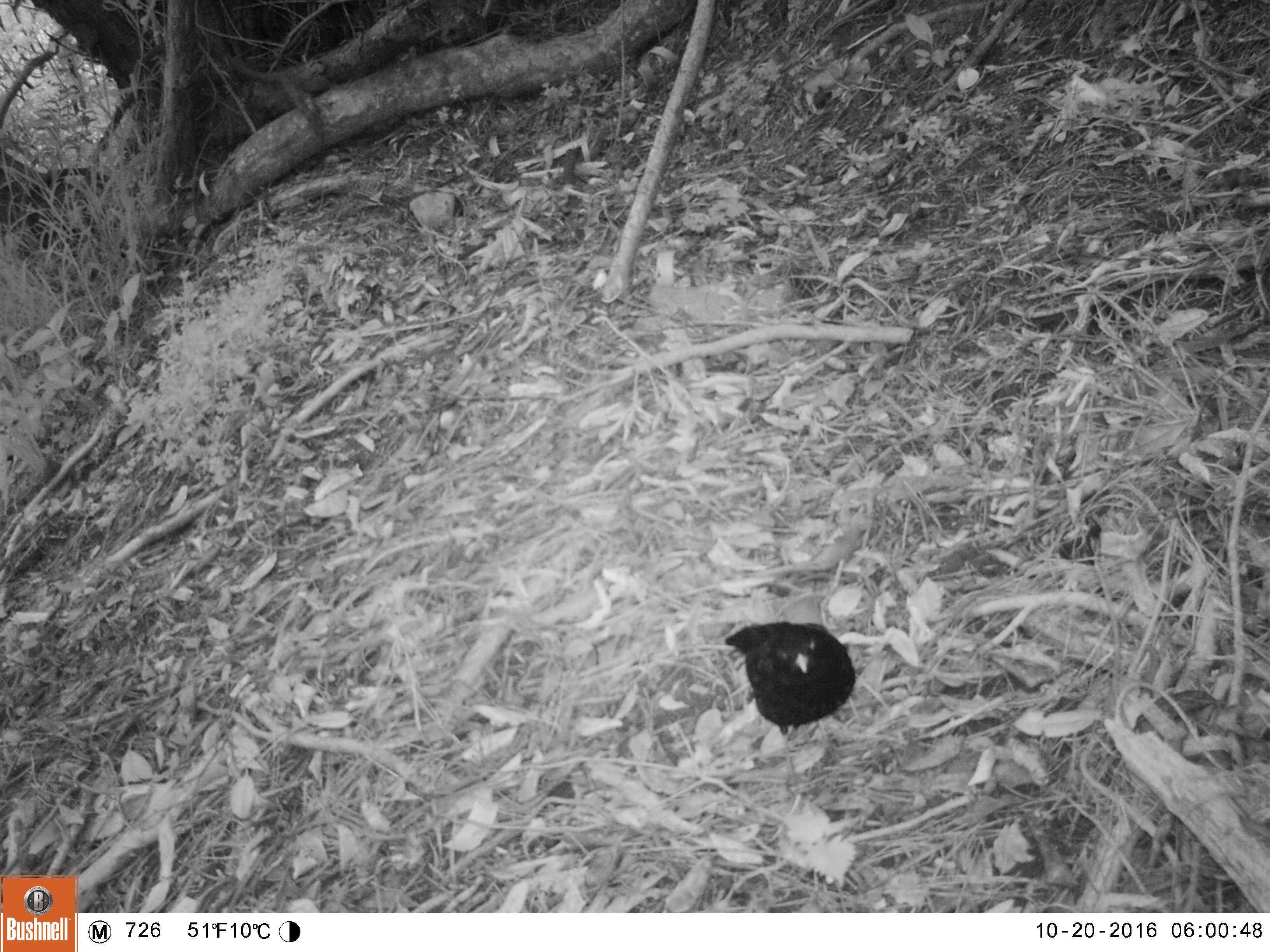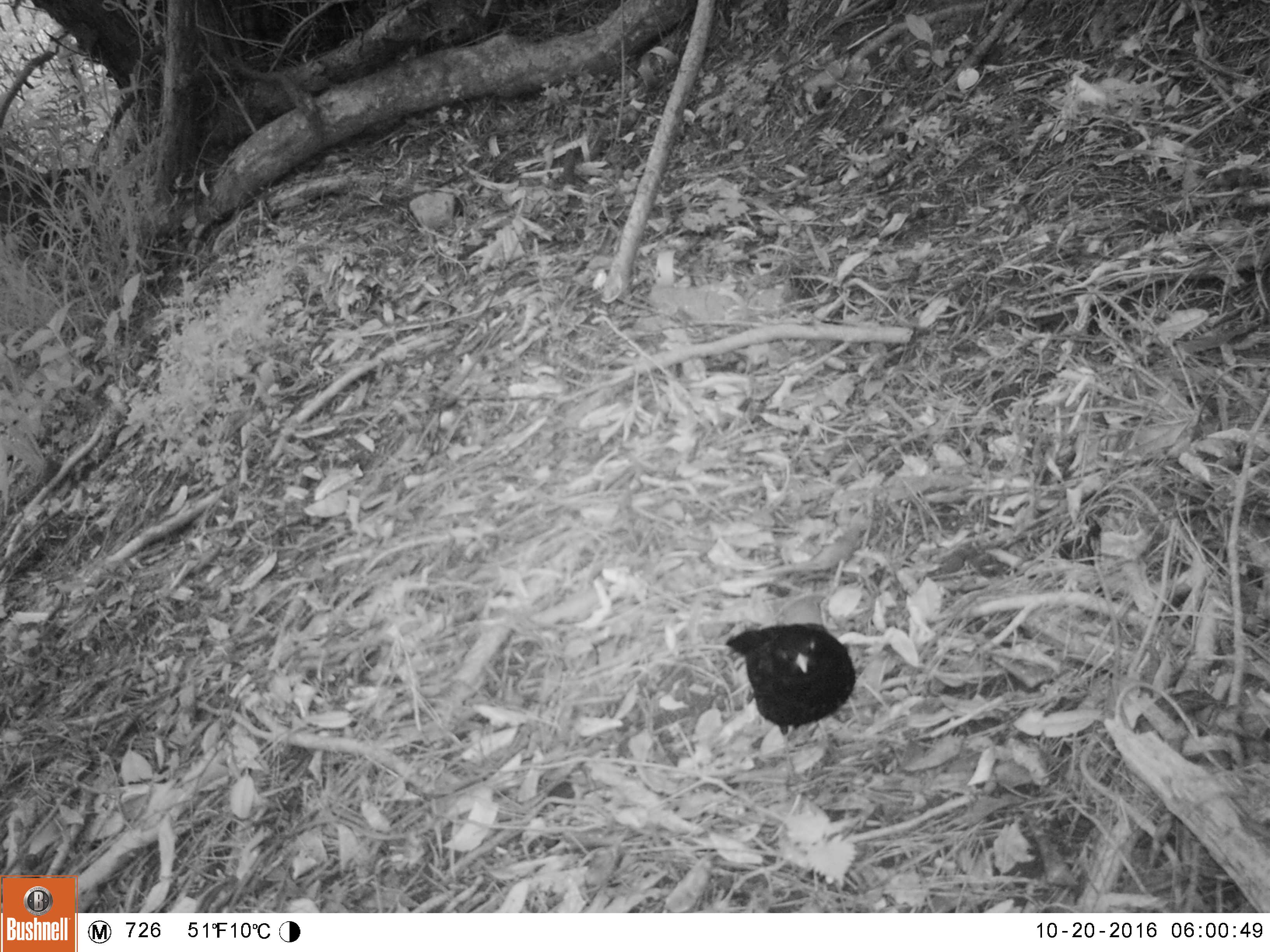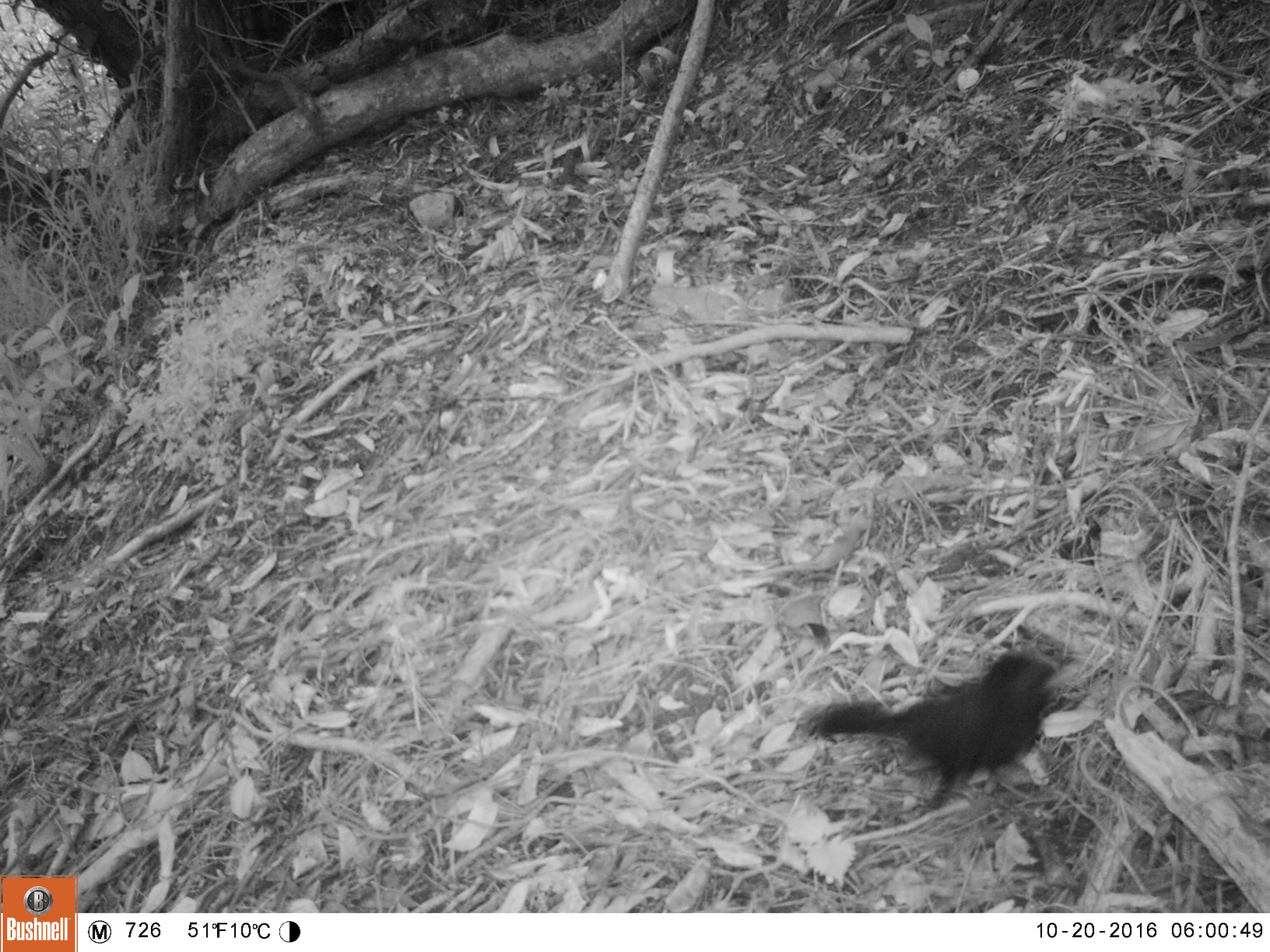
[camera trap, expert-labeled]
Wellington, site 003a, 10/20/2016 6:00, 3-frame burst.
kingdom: Animalia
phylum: Chordata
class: Aves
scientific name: Aves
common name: bird